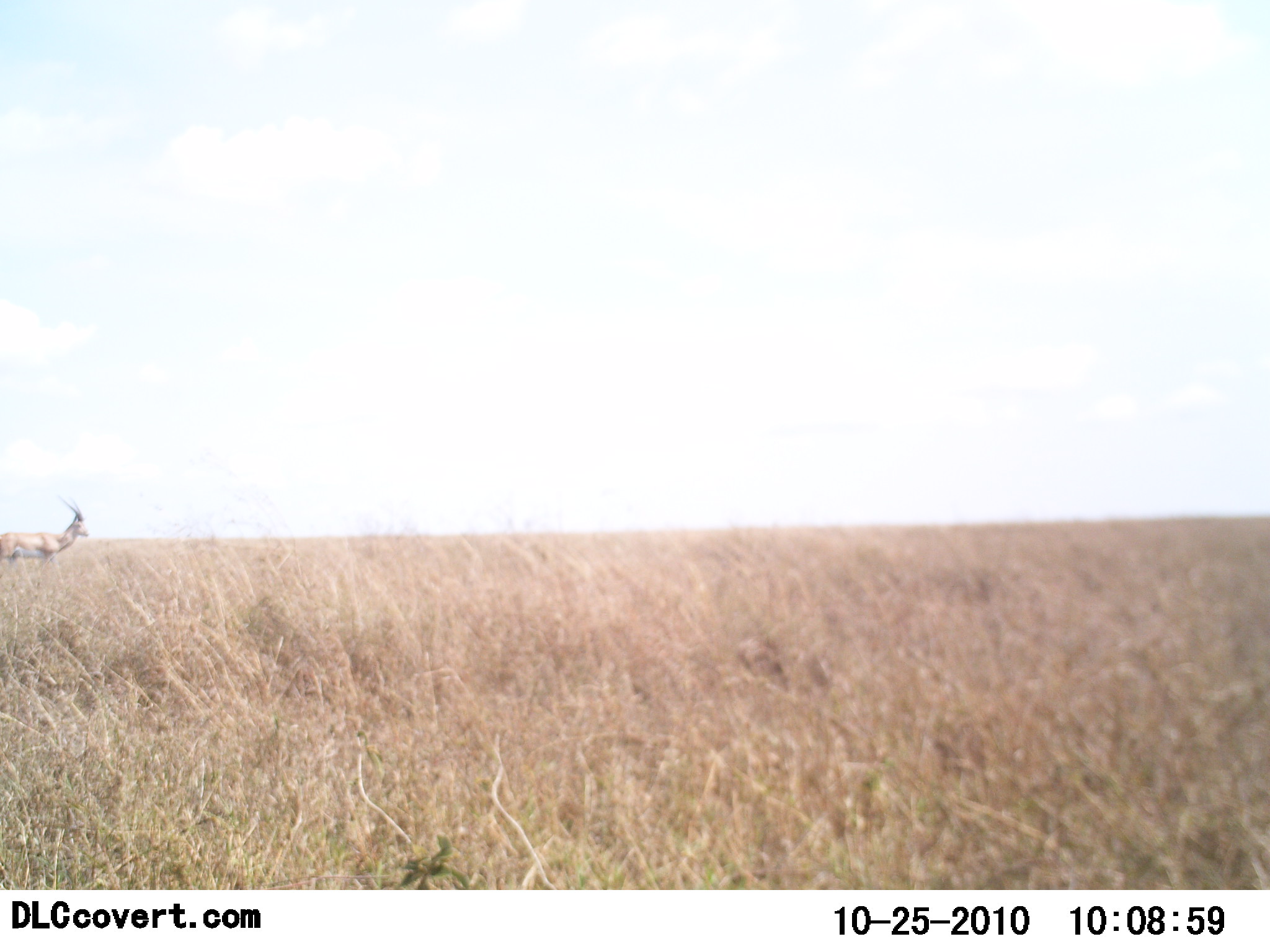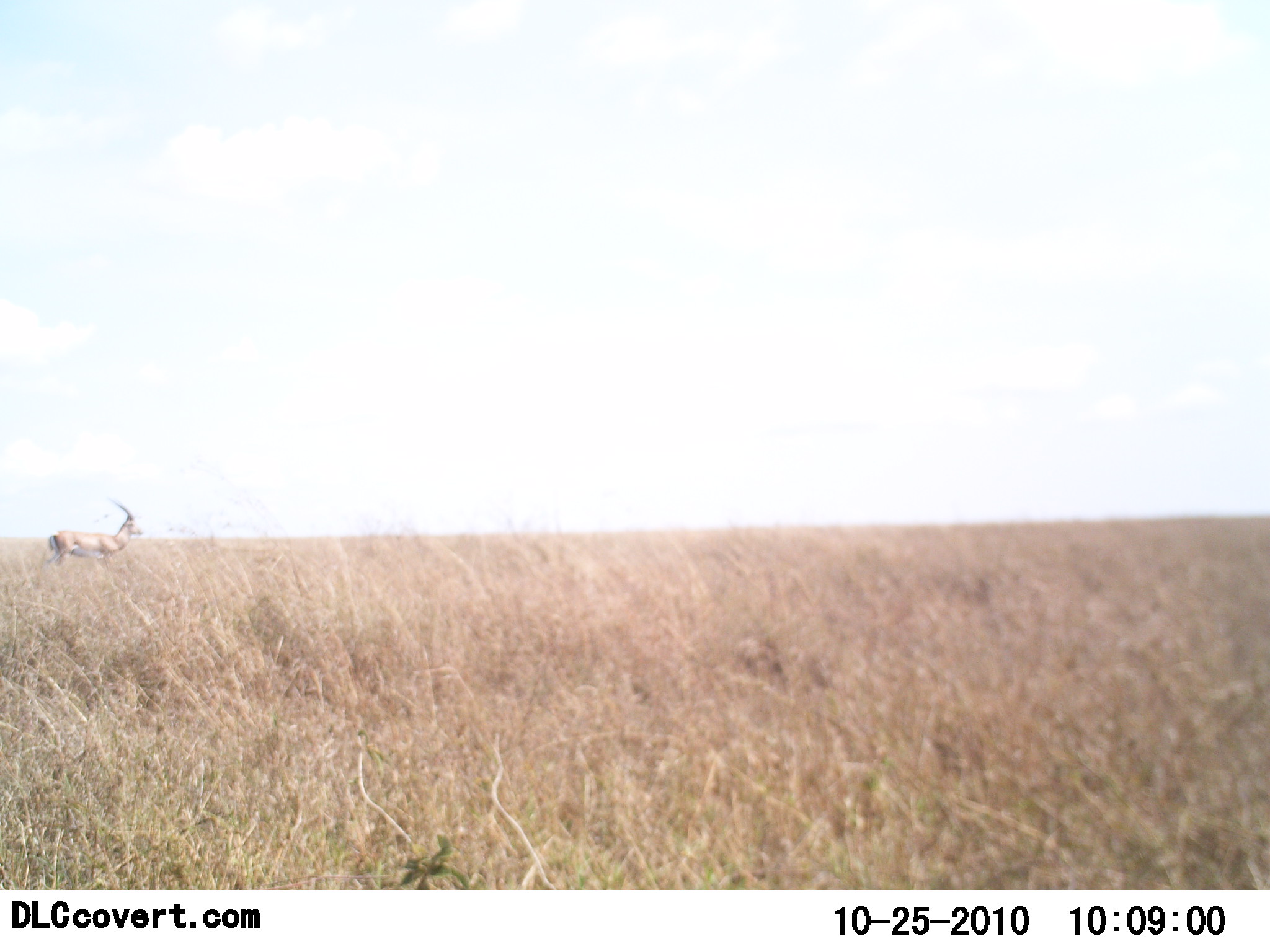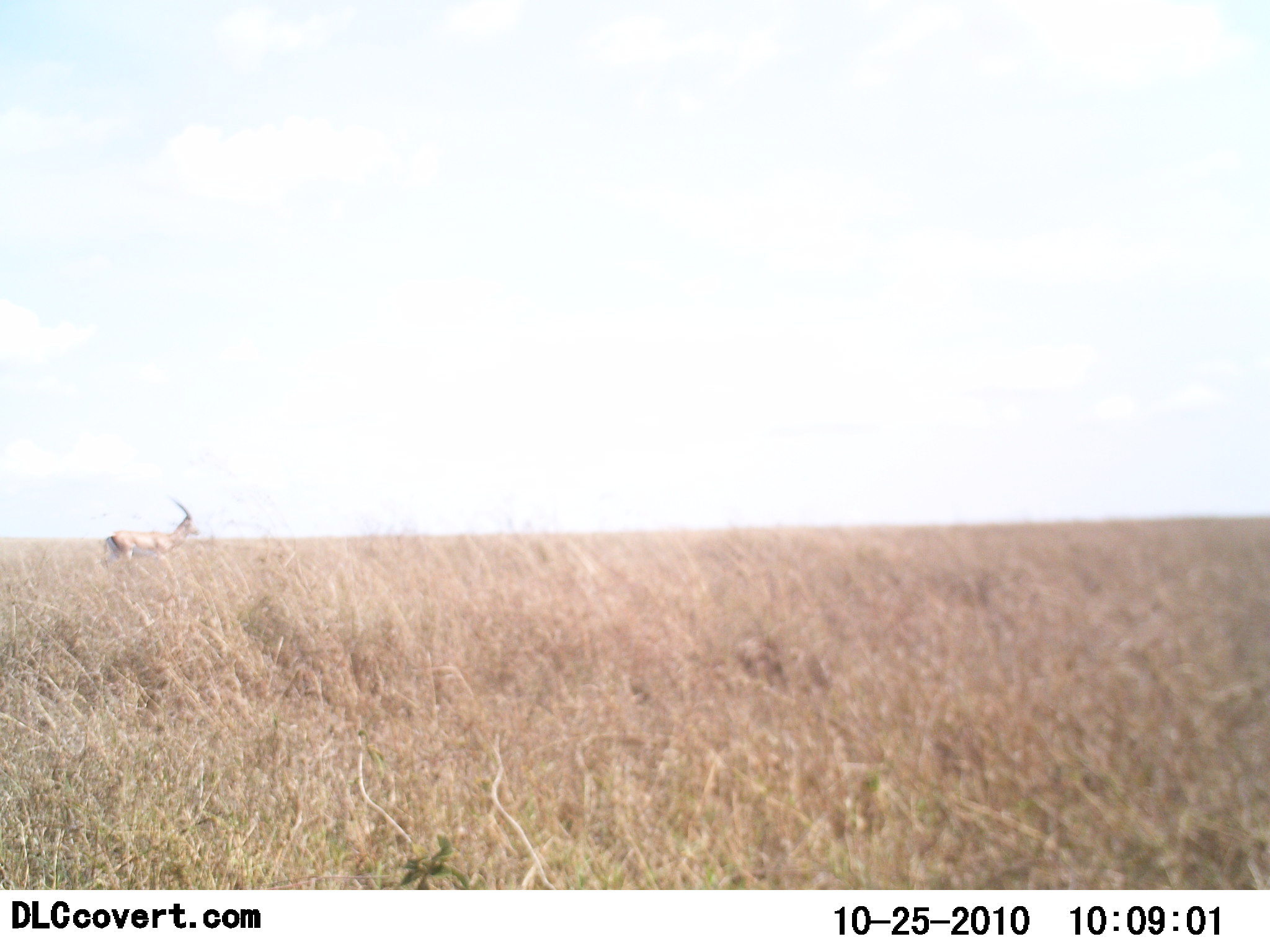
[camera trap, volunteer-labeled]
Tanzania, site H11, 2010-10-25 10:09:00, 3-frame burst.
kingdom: Animalia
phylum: Chordata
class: Mammalia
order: Artiodactyla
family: Bovidae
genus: Nanger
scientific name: Nanger granti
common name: grant's gazelle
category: gazellegrants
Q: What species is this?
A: Gazellegrants (grant's gazelle) (Nanger granti).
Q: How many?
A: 1.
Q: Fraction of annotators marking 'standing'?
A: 14%.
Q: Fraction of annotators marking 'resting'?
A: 0%.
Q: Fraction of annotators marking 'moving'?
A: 86%.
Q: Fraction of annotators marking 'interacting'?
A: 0%.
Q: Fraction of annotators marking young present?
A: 0%.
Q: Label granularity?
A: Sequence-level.